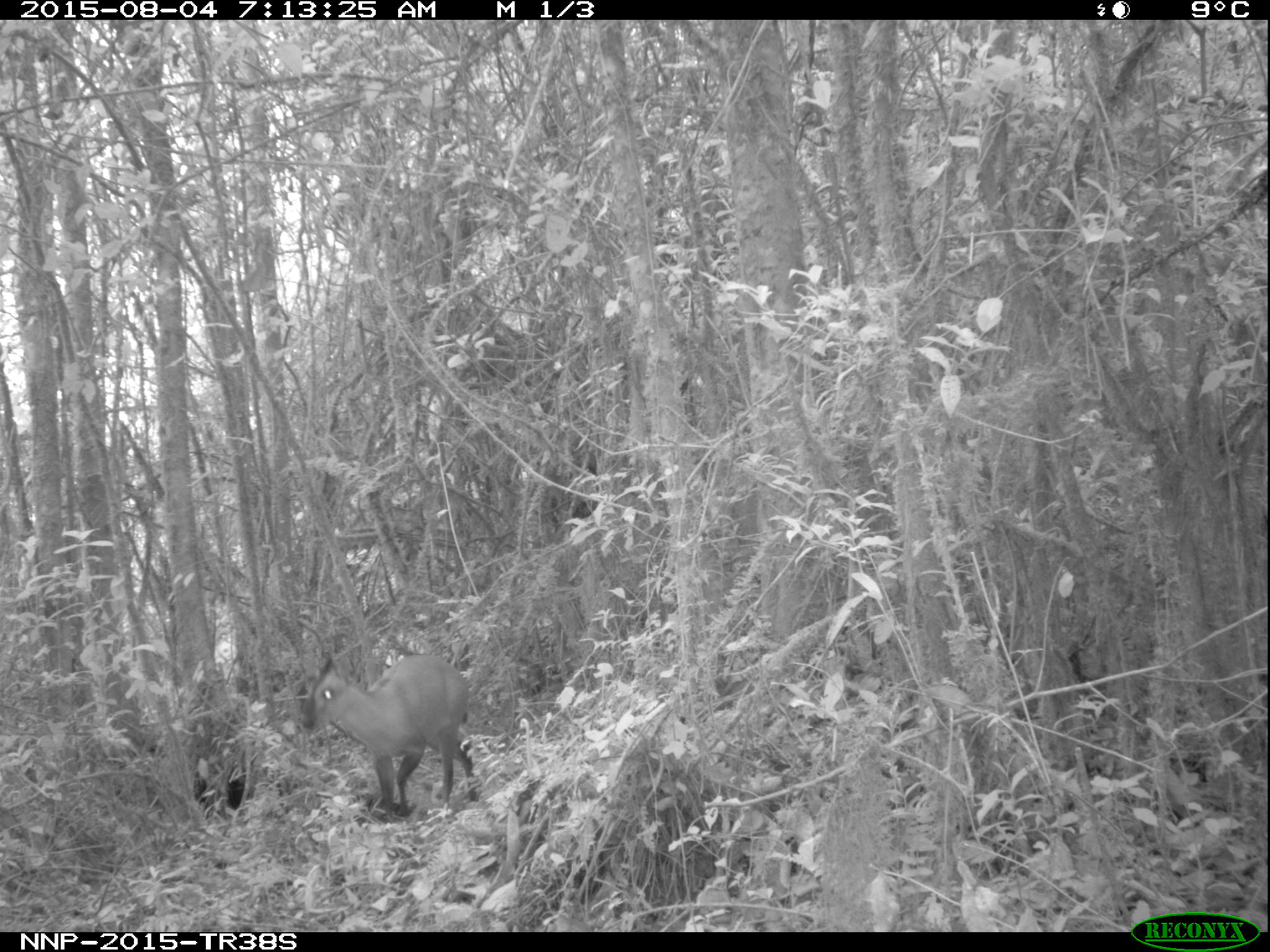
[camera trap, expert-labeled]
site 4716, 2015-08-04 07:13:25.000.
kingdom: Animalia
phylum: Chordata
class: Mammalia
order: Artiodactyla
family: Bovidae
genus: Cephalophus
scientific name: Cephalophus nigrifrons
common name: black-fronted duiker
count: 1